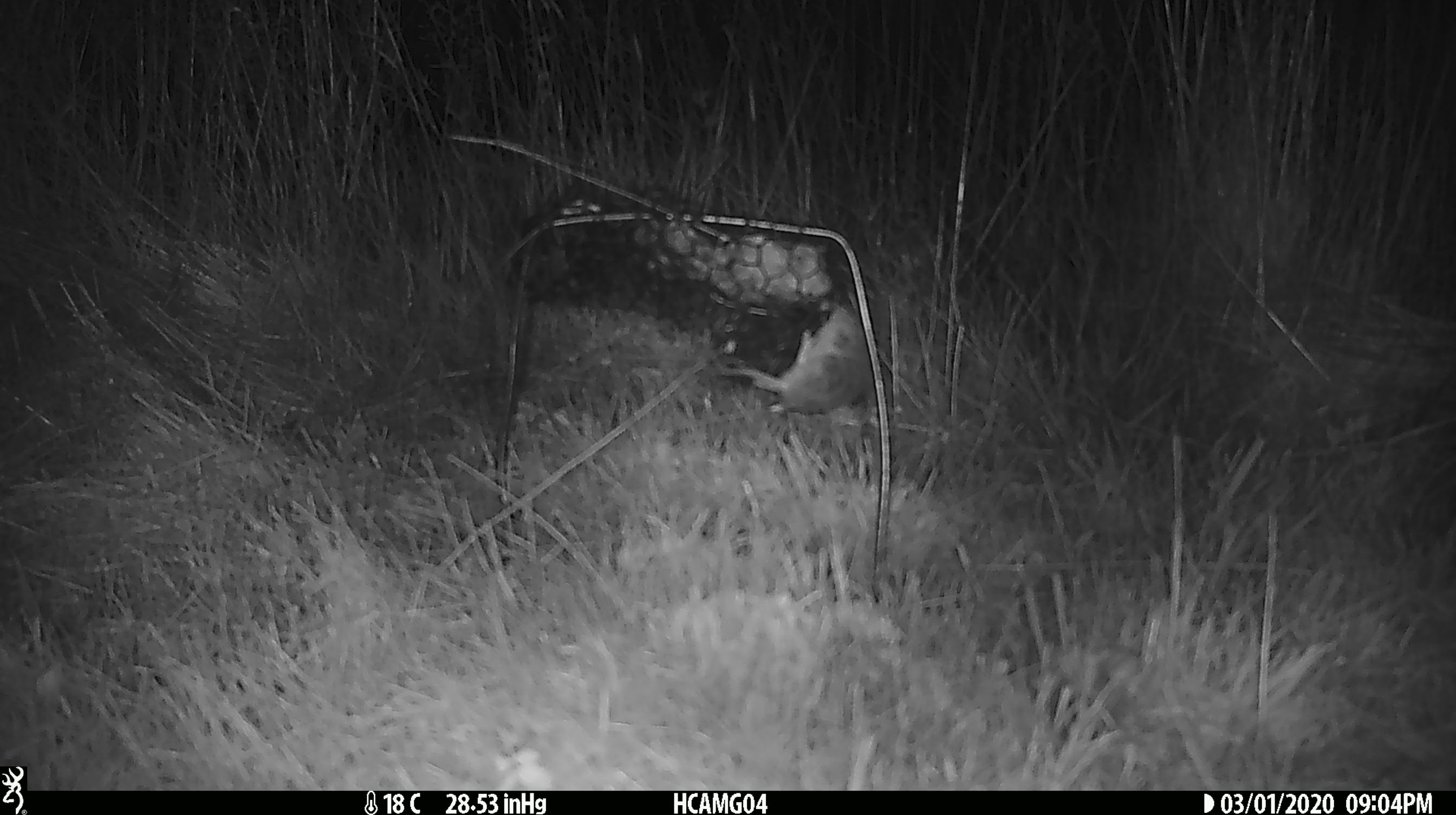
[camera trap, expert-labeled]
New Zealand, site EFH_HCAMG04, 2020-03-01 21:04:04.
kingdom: Animalia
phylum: Chordata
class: Mammalia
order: Rodentia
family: Muridae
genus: Mus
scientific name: Mus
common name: mouse